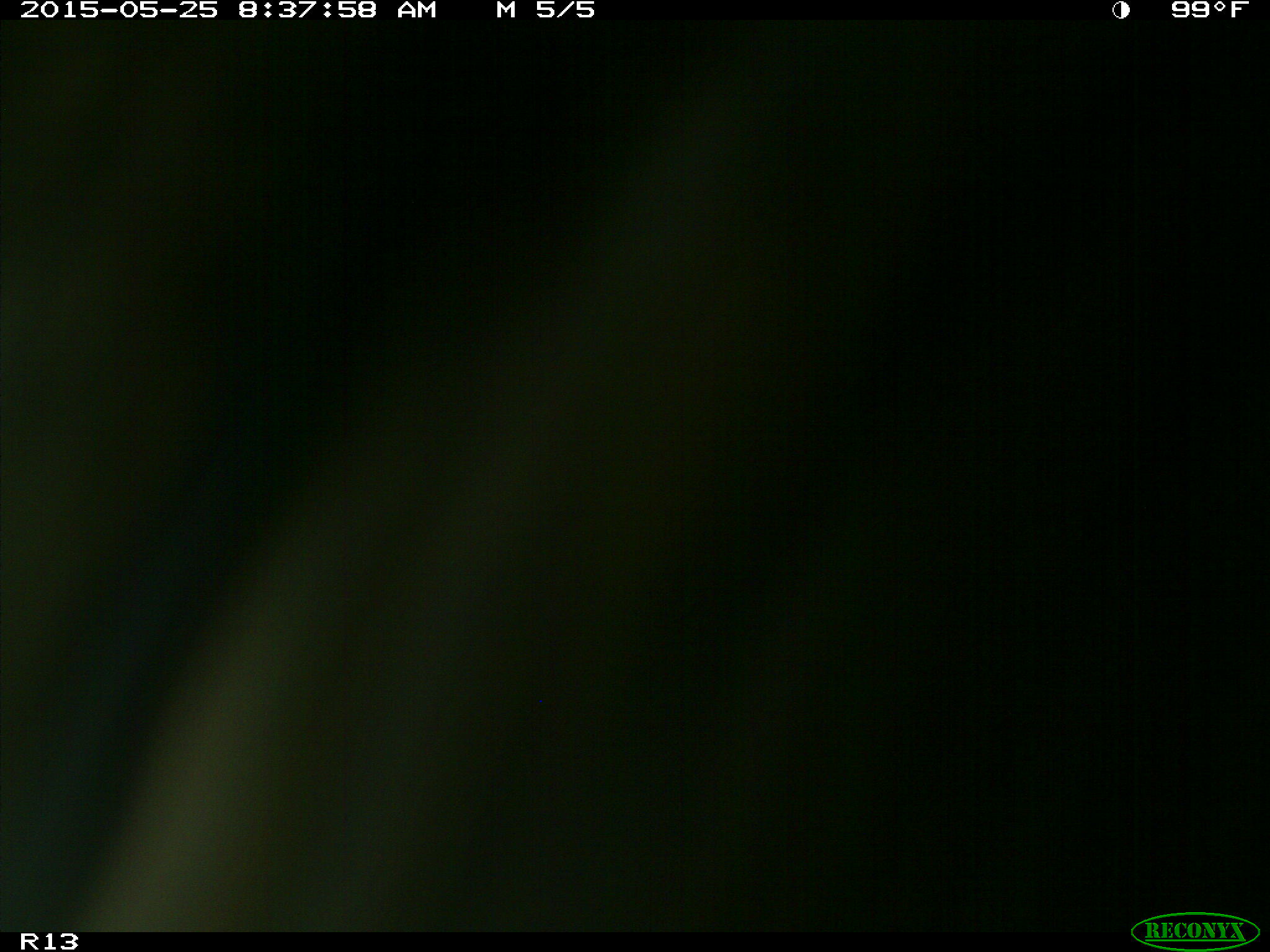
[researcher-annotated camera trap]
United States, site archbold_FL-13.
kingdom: Animalia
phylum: Chordata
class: Mammalia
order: Artiodactyla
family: Bovidae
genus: Bos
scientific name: Bos taurus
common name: domestic cow